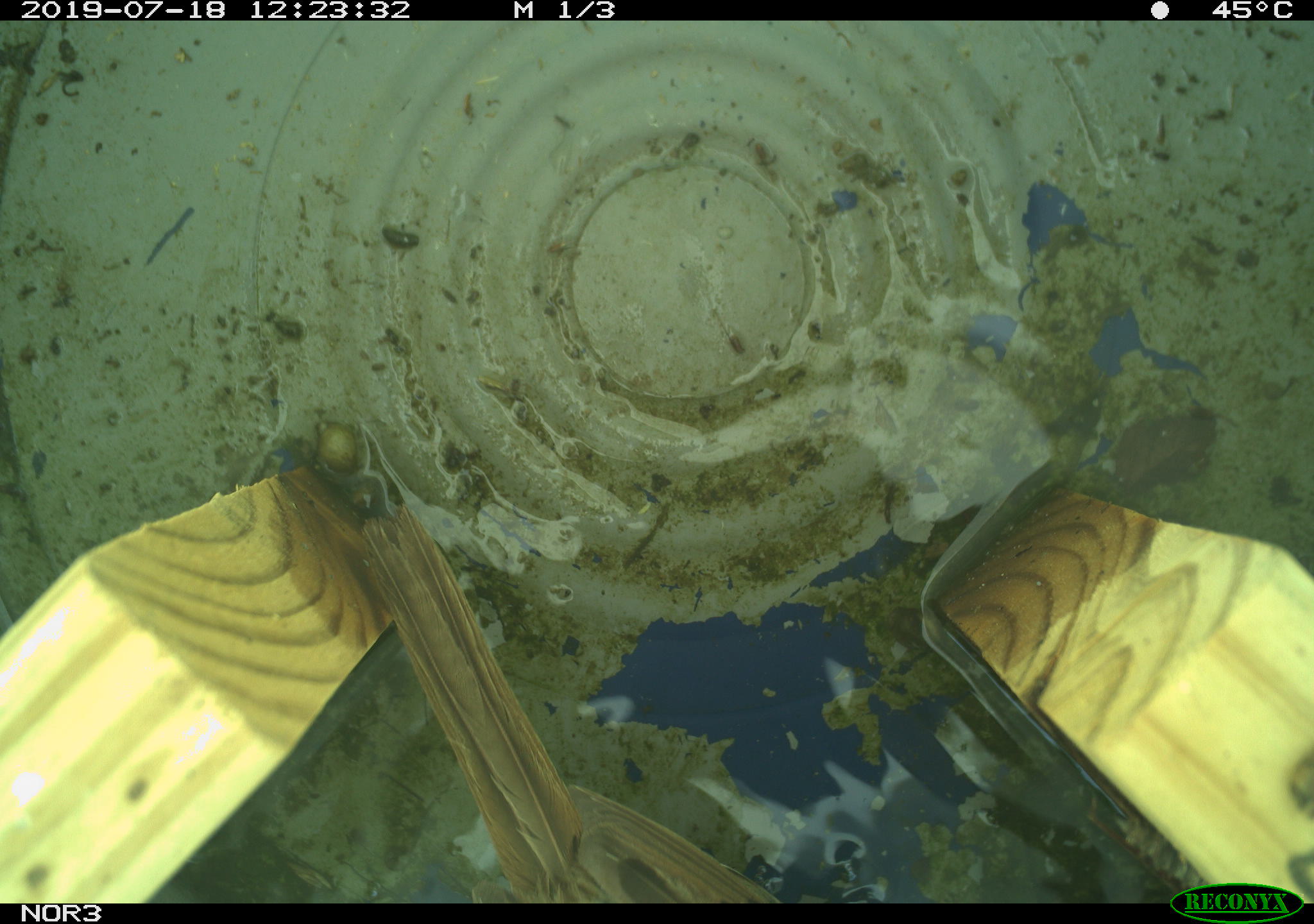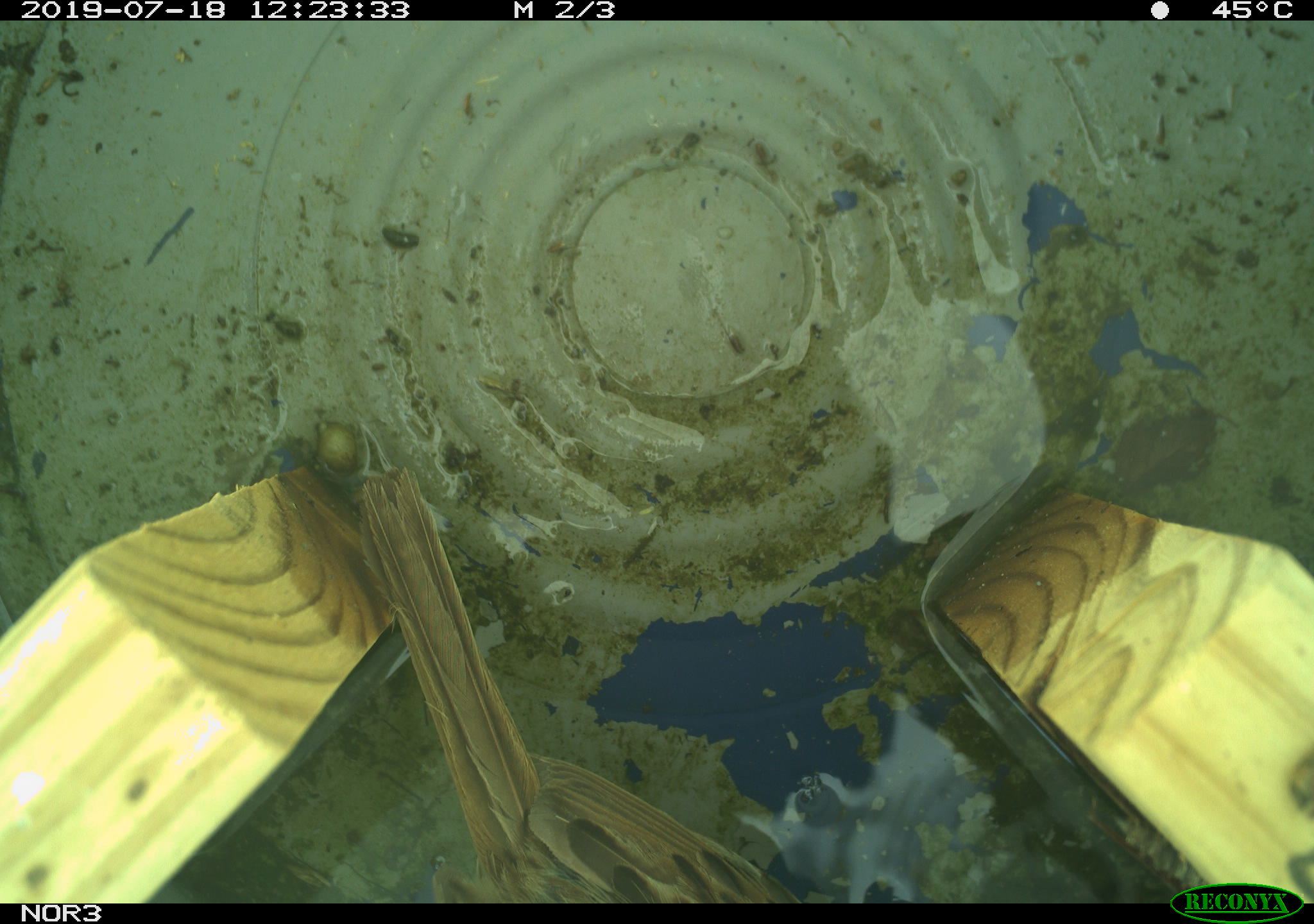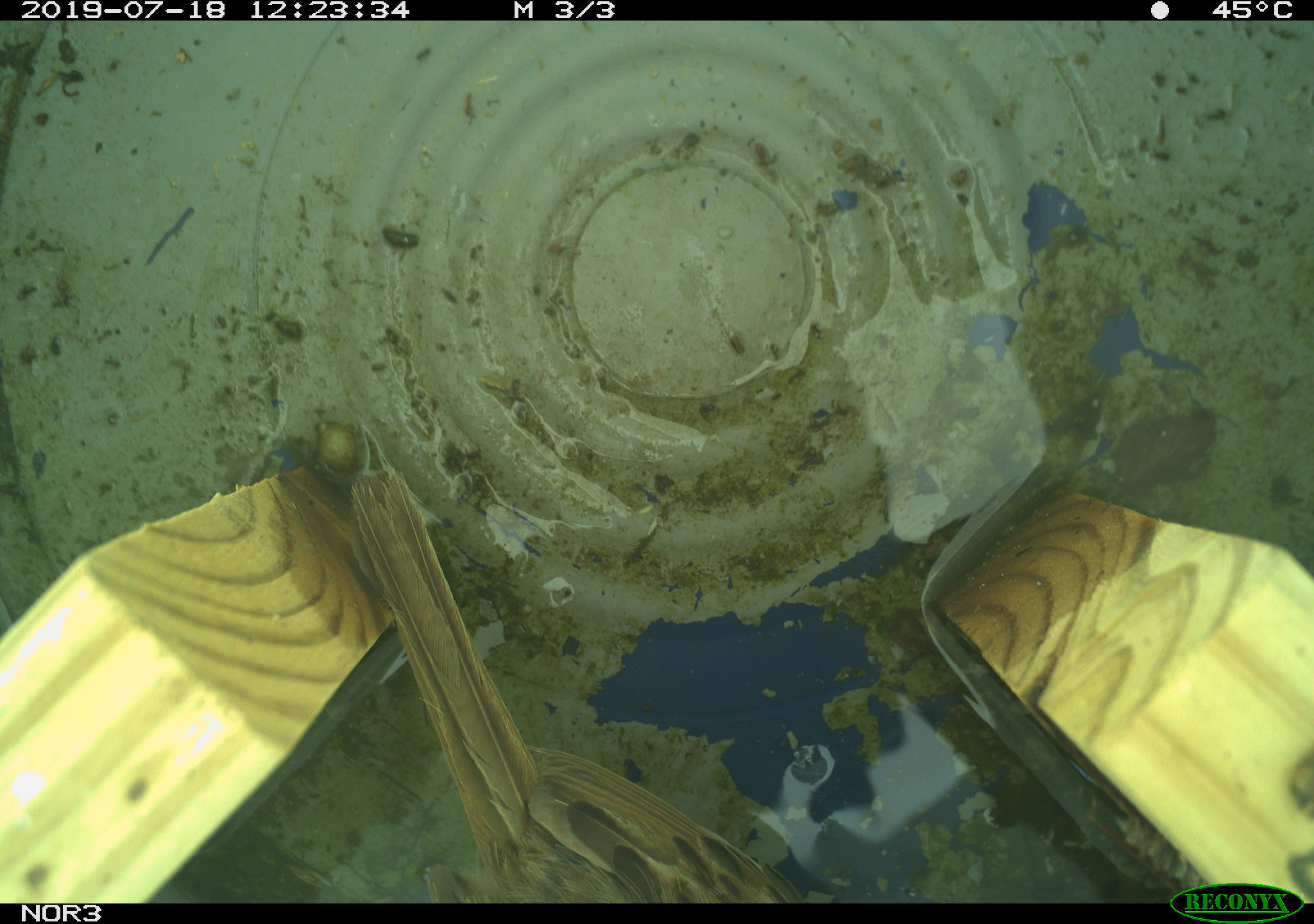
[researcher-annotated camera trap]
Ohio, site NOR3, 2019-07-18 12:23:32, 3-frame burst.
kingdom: Animalia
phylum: Chordata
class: Aves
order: Passeriformes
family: Passerellidae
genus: Melospiza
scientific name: Melospiza melodia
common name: song sparrow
Song sparrow (Melospiza melodia).